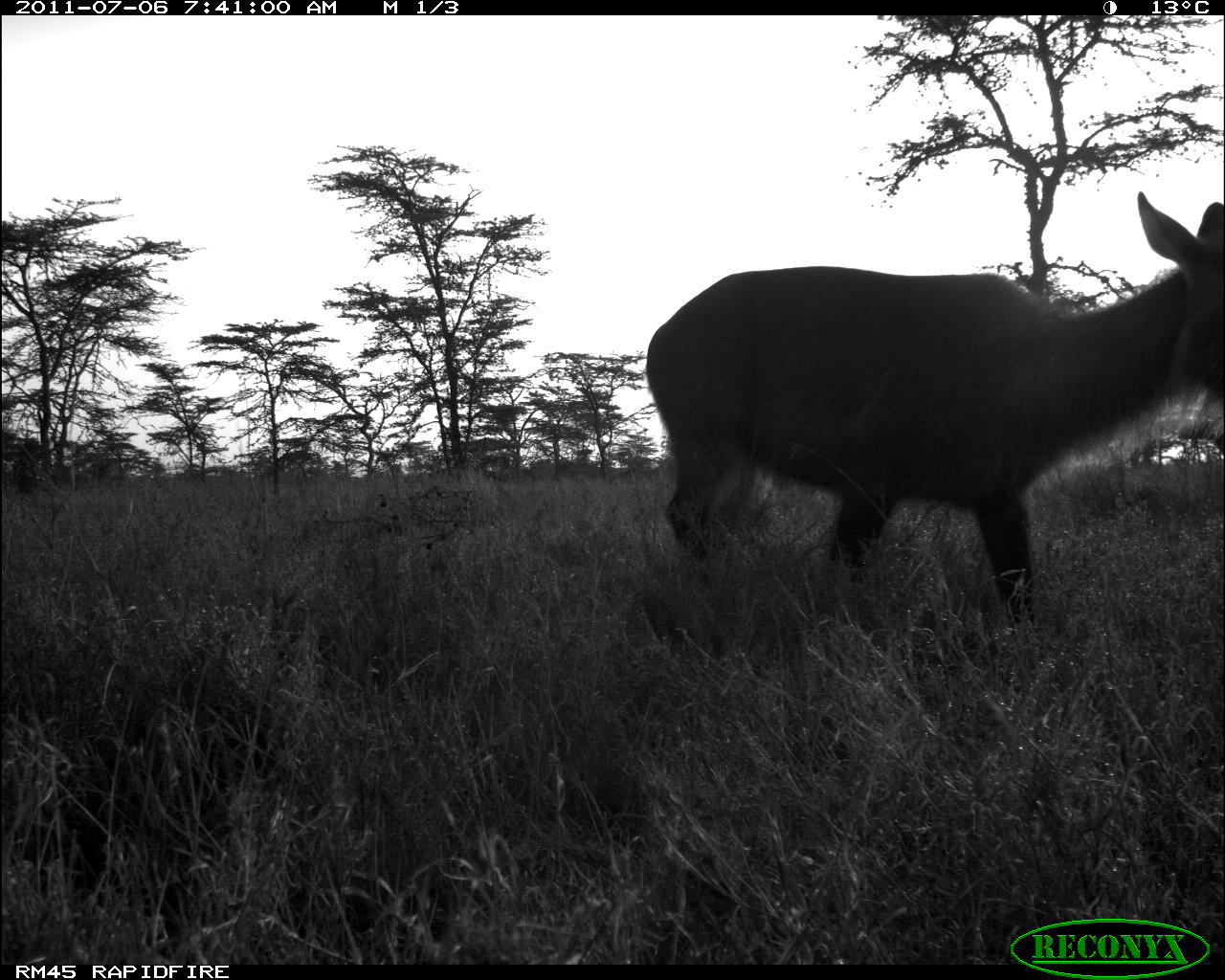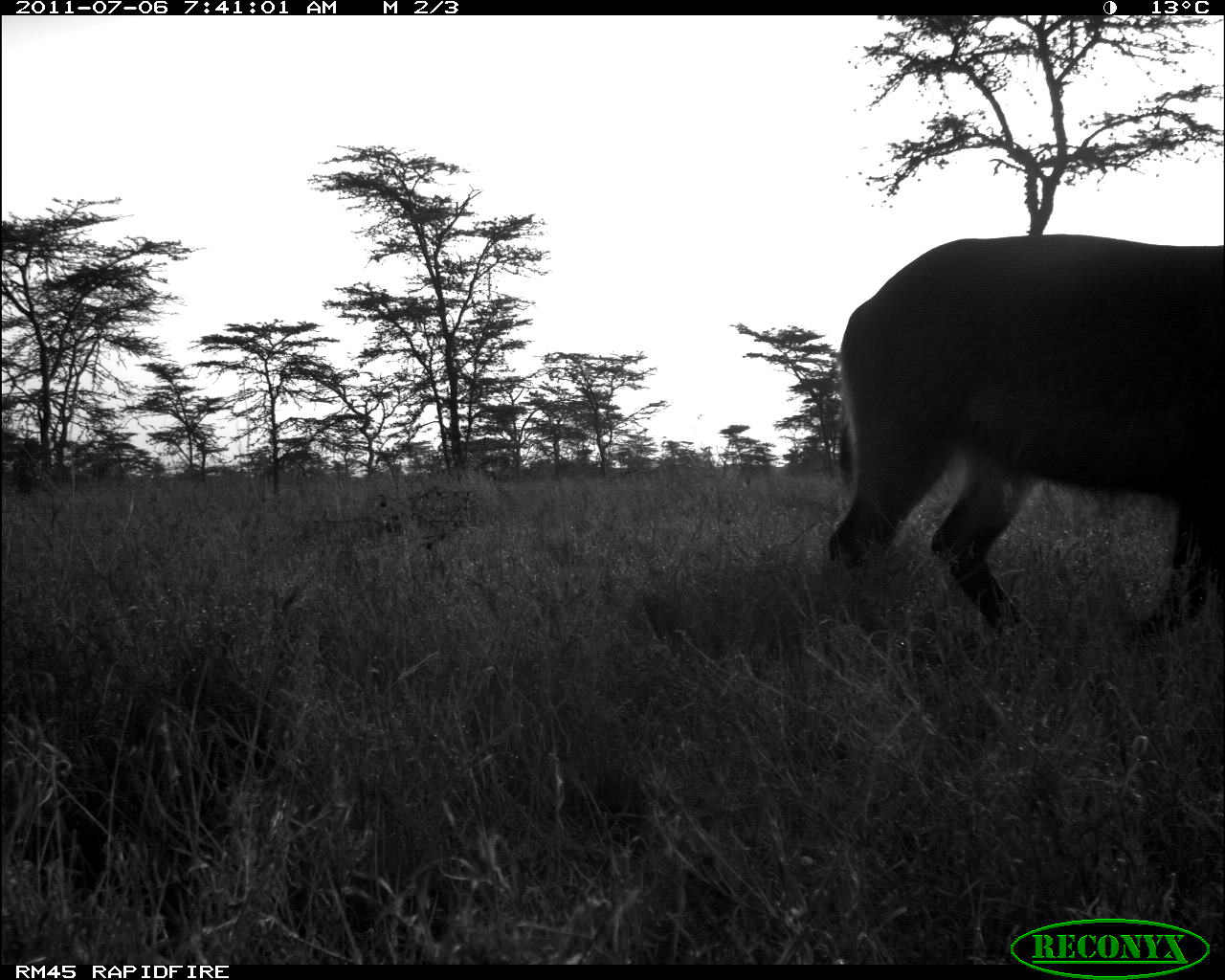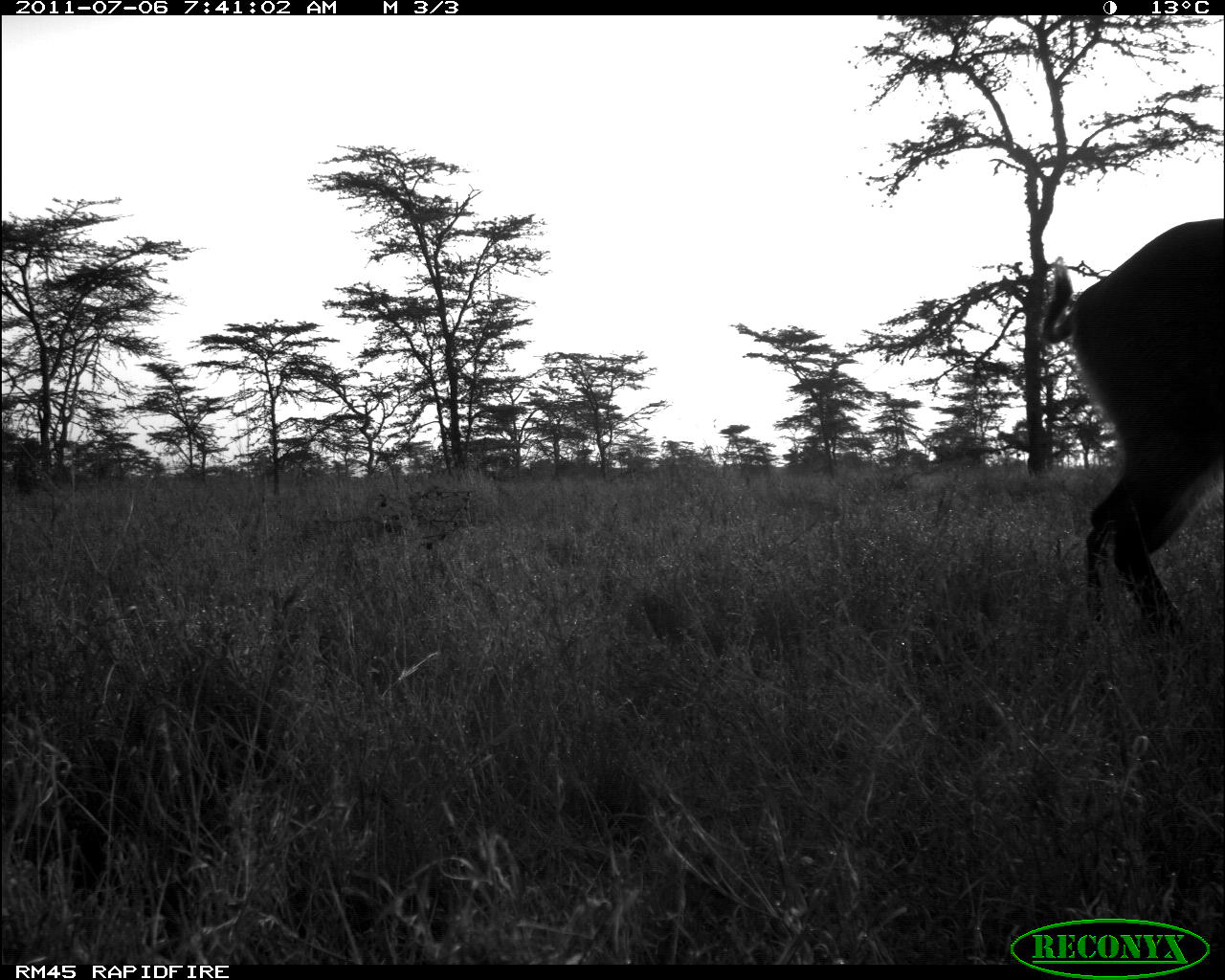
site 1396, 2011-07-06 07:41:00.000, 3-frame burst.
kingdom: Animalia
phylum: Chordata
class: Mammalia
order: Artiodactyla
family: Bovidae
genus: Kobus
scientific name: Kobus ellipsiprymnus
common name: waterbuck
Kobus ellipsiprymnus (waterbuck), count 1.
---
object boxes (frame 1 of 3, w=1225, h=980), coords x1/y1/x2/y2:
kobus ellipsiprymnus: 648/190/1225/626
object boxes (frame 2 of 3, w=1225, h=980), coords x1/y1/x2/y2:
kobus ellipsiprymnus: 826/233/1224/640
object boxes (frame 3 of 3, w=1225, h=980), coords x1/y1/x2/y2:
kobus ellipsiprymnus: 1042/217/1225/633